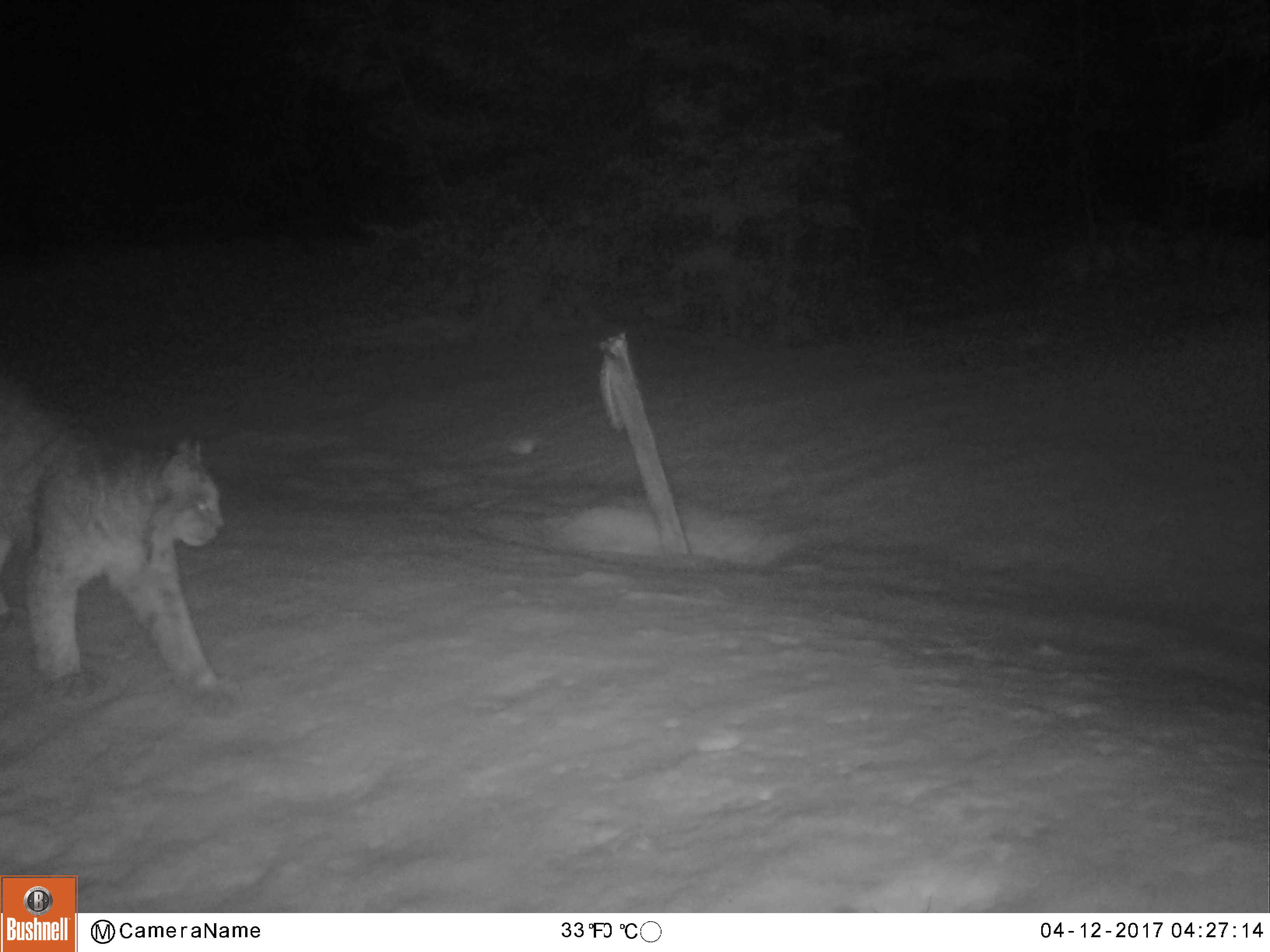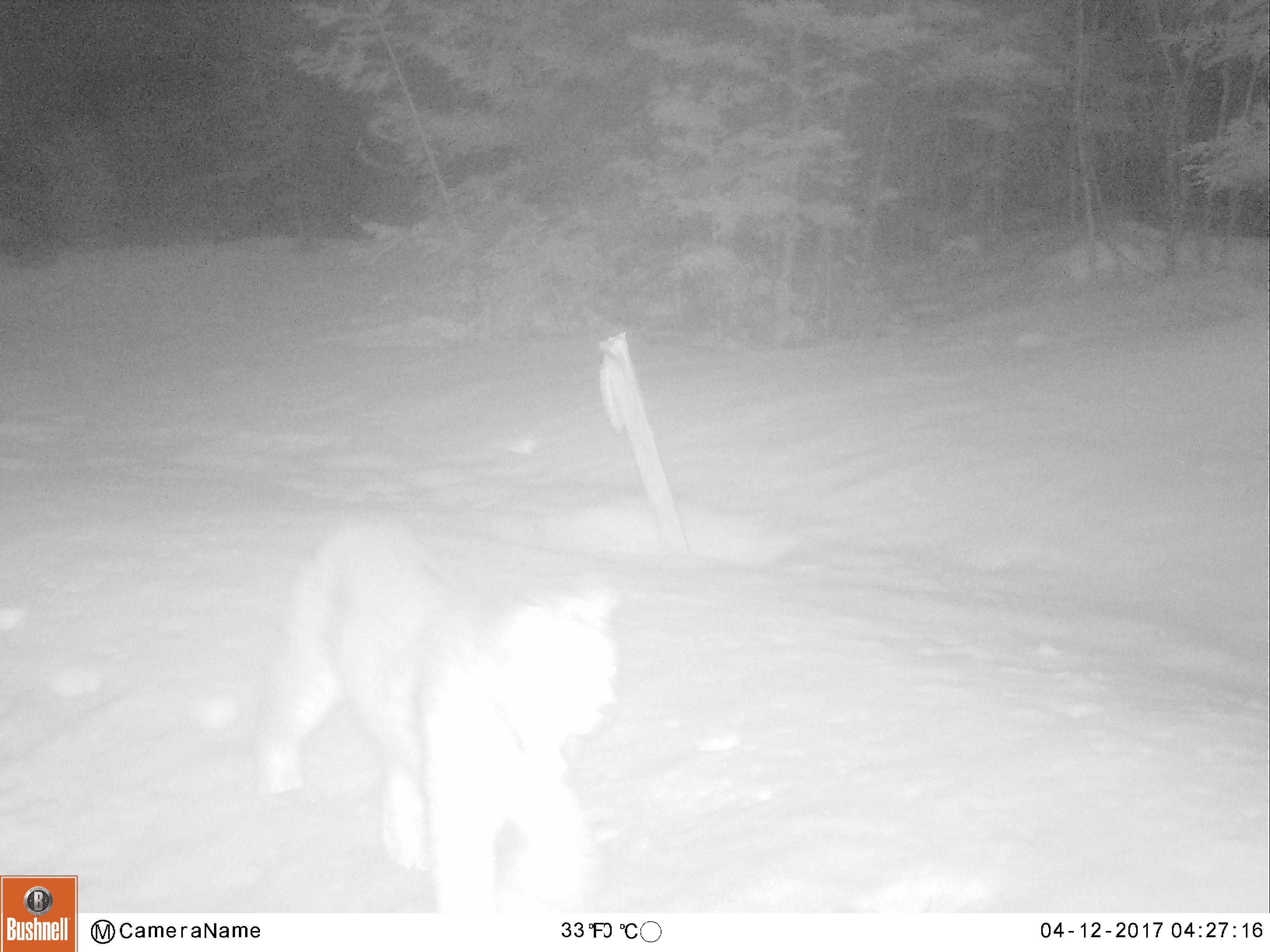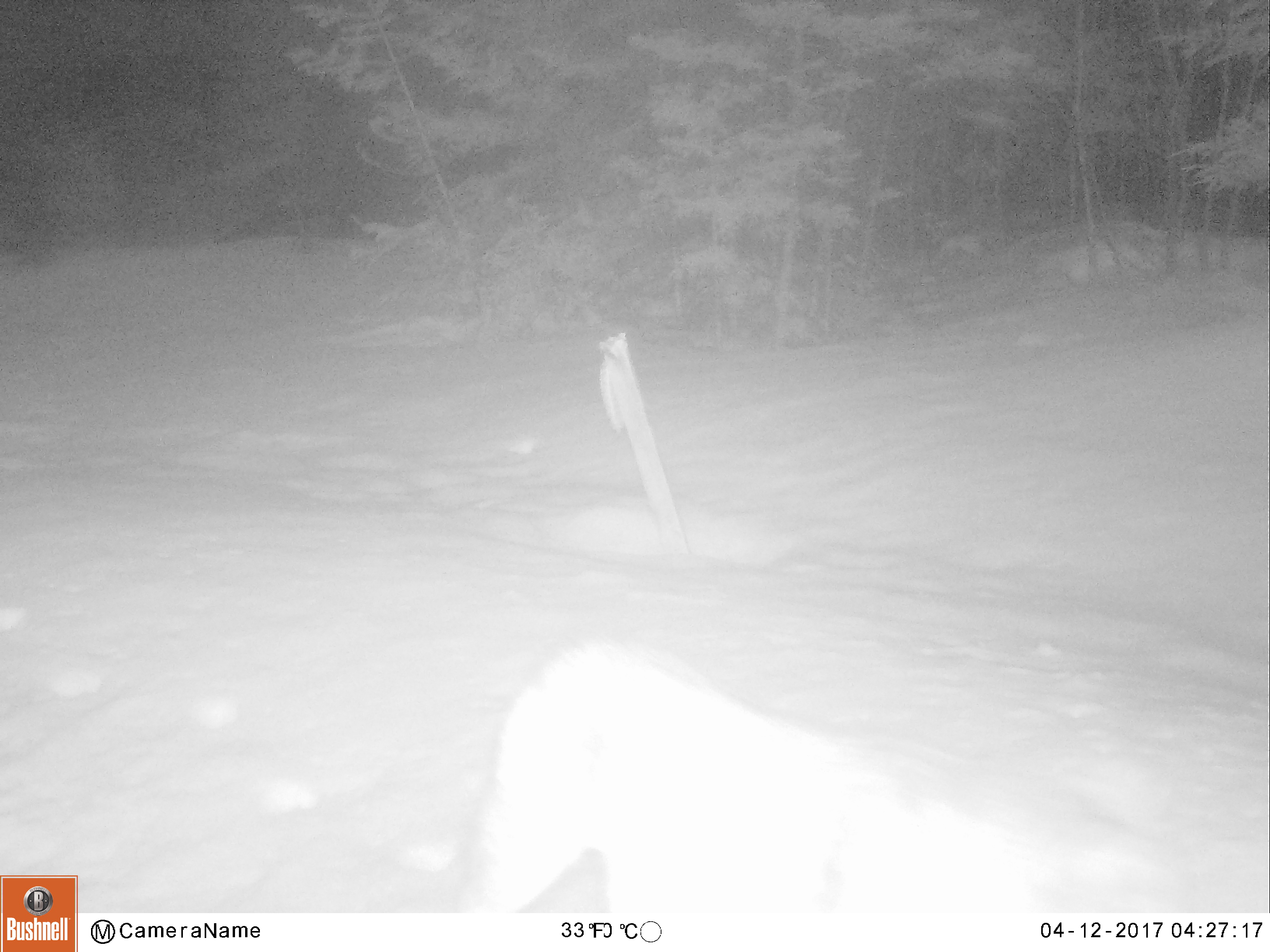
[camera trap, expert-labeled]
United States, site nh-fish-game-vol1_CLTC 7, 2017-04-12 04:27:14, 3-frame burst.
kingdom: Animalia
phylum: Chordata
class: Mammalia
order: Carnivora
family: Felidae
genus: Lynx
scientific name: Lynx canadensis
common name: canada lynx